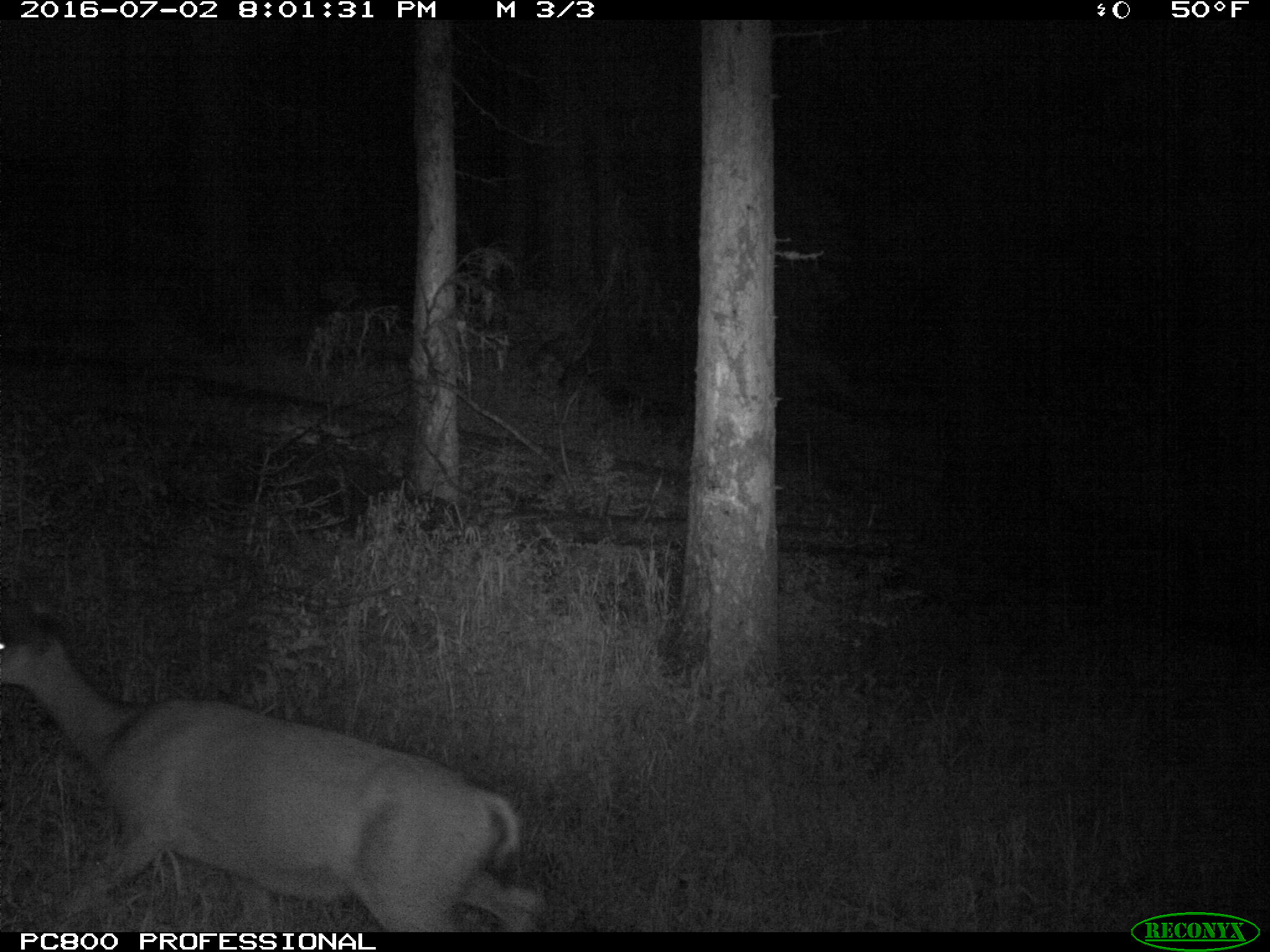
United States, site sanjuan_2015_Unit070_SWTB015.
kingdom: Animalia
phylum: Chordata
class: Mammalia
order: Artiodactyla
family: Cervidae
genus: Odocoileus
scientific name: Odocoileus hemionus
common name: mule deer